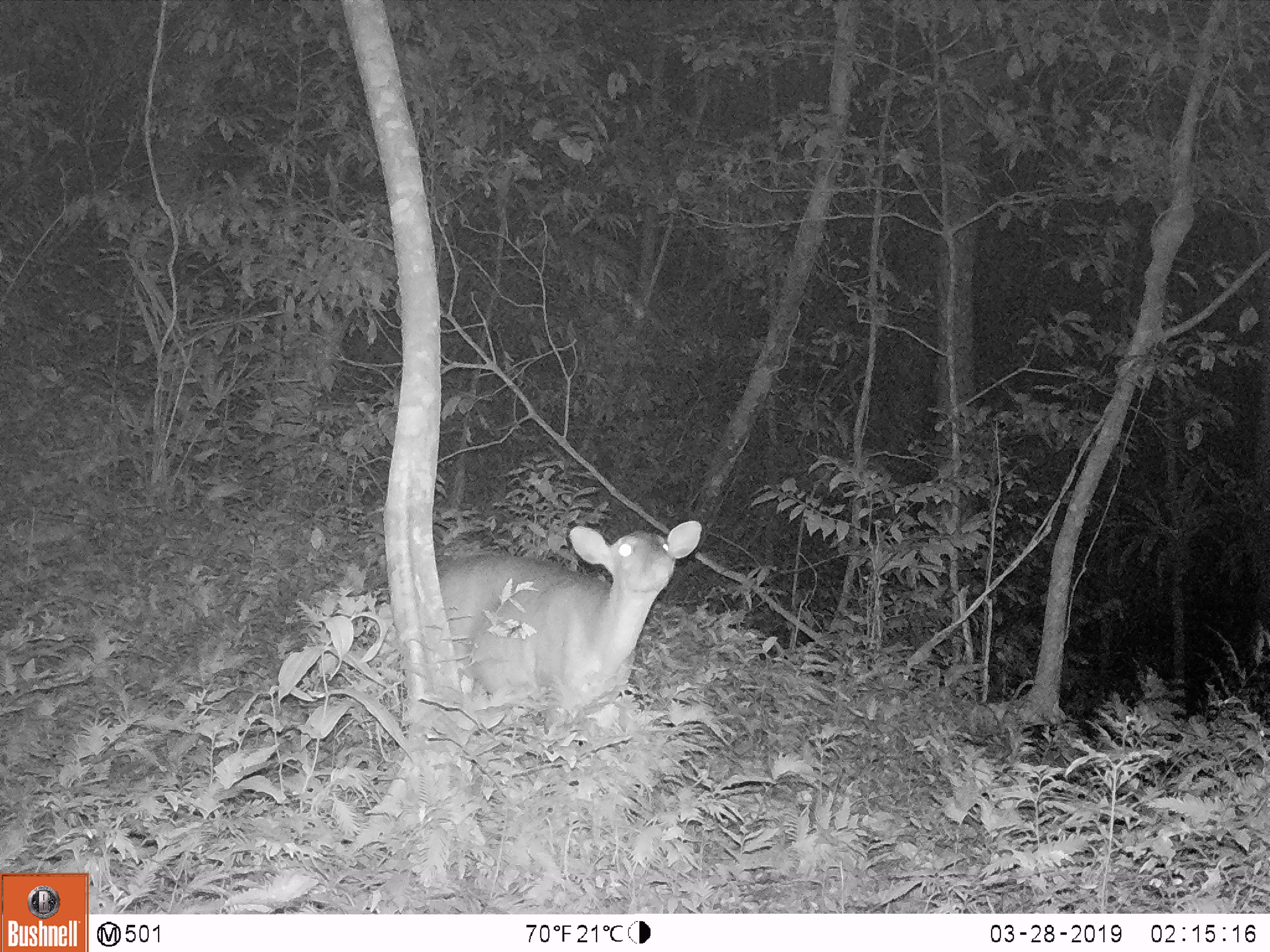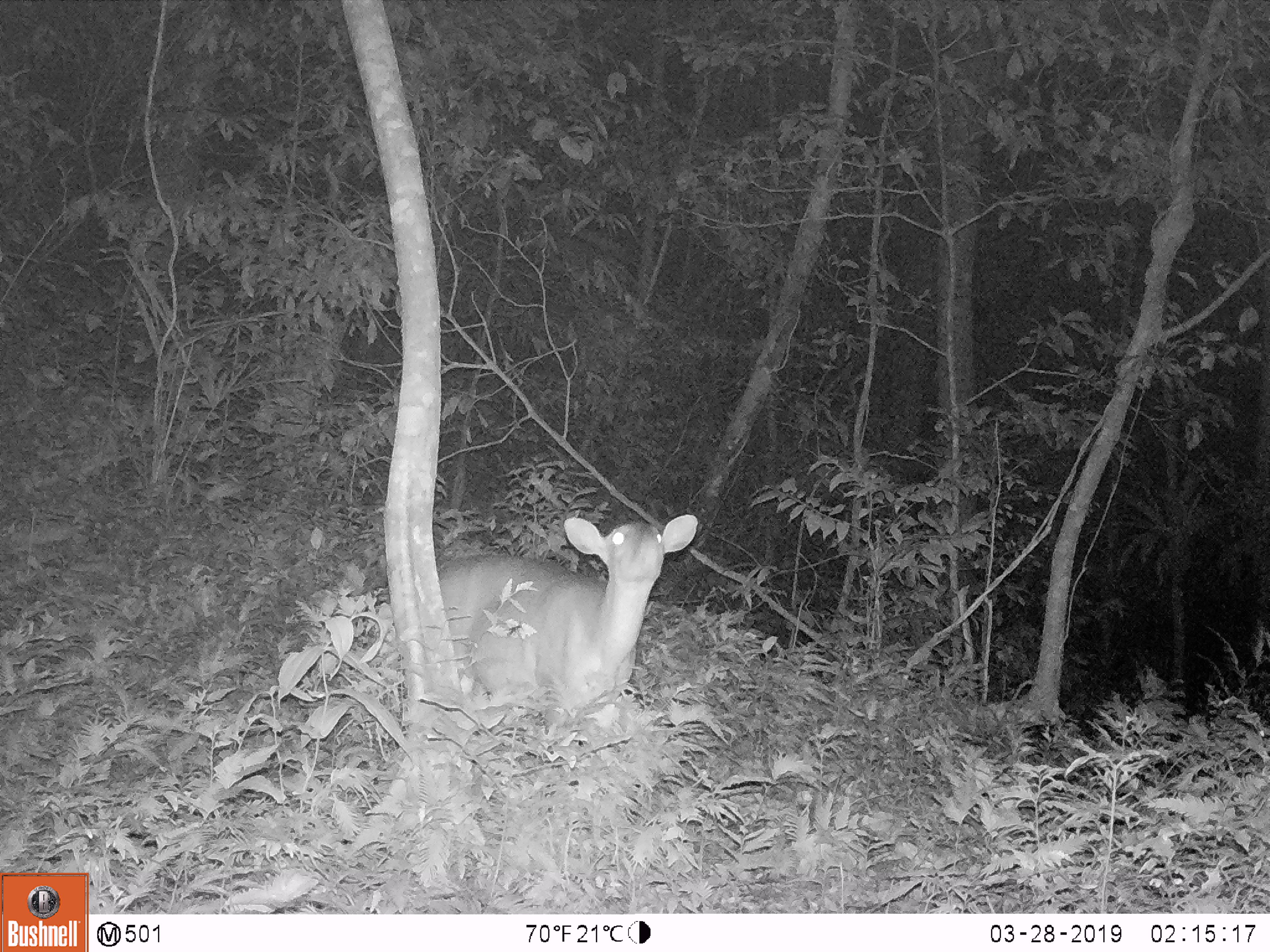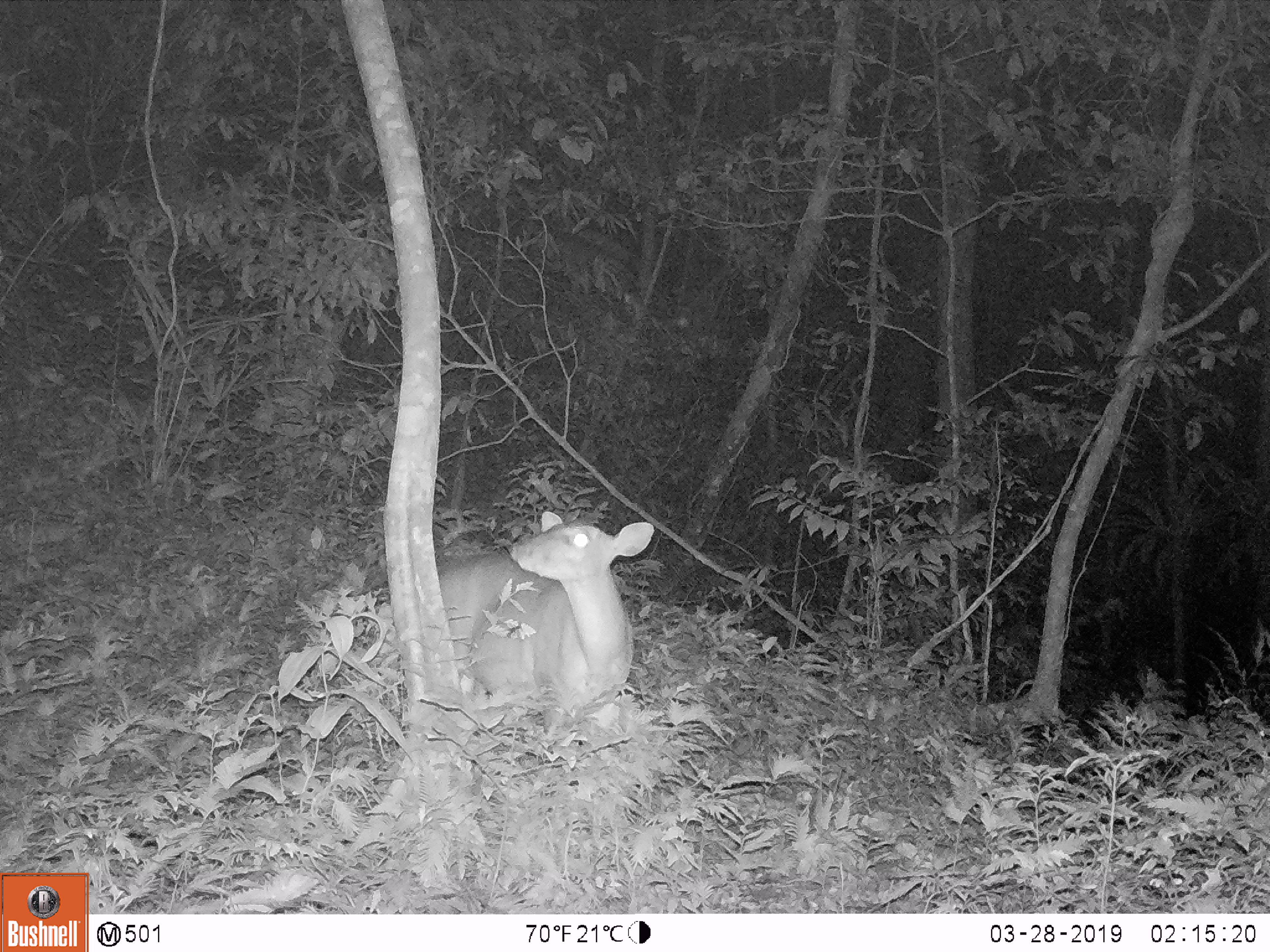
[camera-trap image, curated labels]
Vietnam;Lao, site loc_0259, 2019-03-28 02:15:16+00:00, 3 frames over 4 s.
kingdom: Animalia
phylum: Chordata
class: Mammalia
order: Artiodactyla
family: Cervidae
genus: Muntiacus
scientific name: Muntiacus vuquangensis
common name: large-antlered muntjac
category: large antlered muntjac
Large antlered muntjac (large-antlered muntjac) (Muntiacus vuquangensis). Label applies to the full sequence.